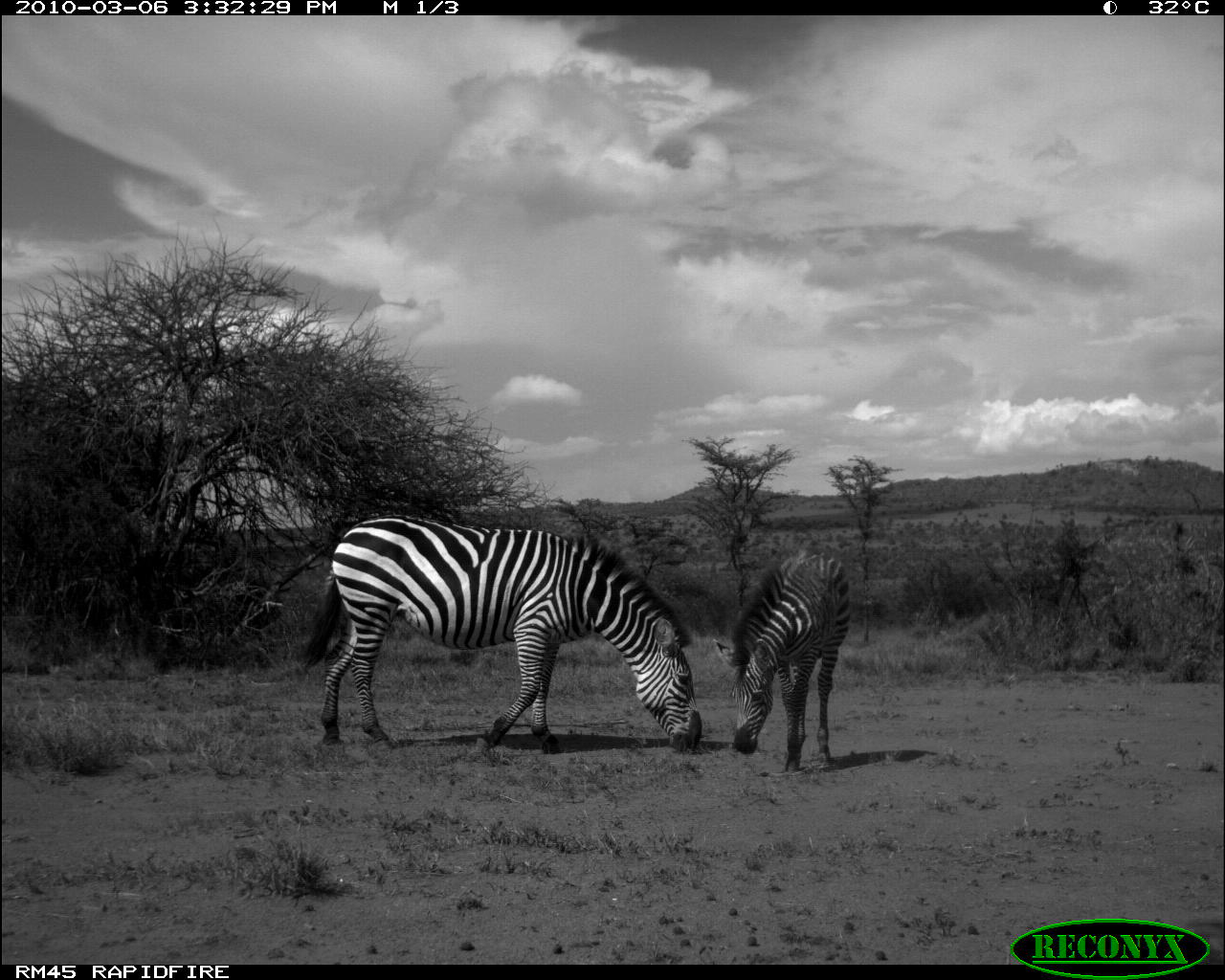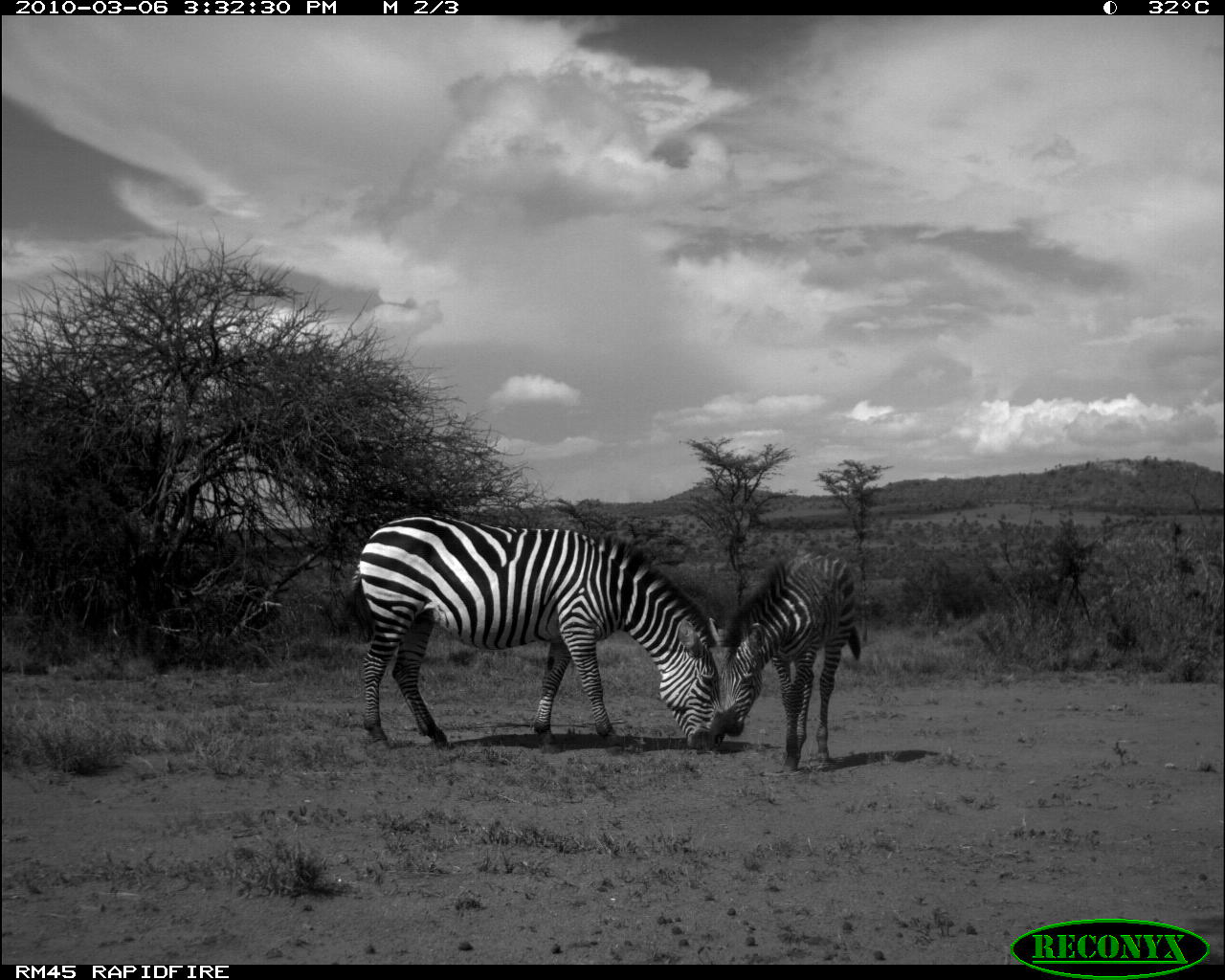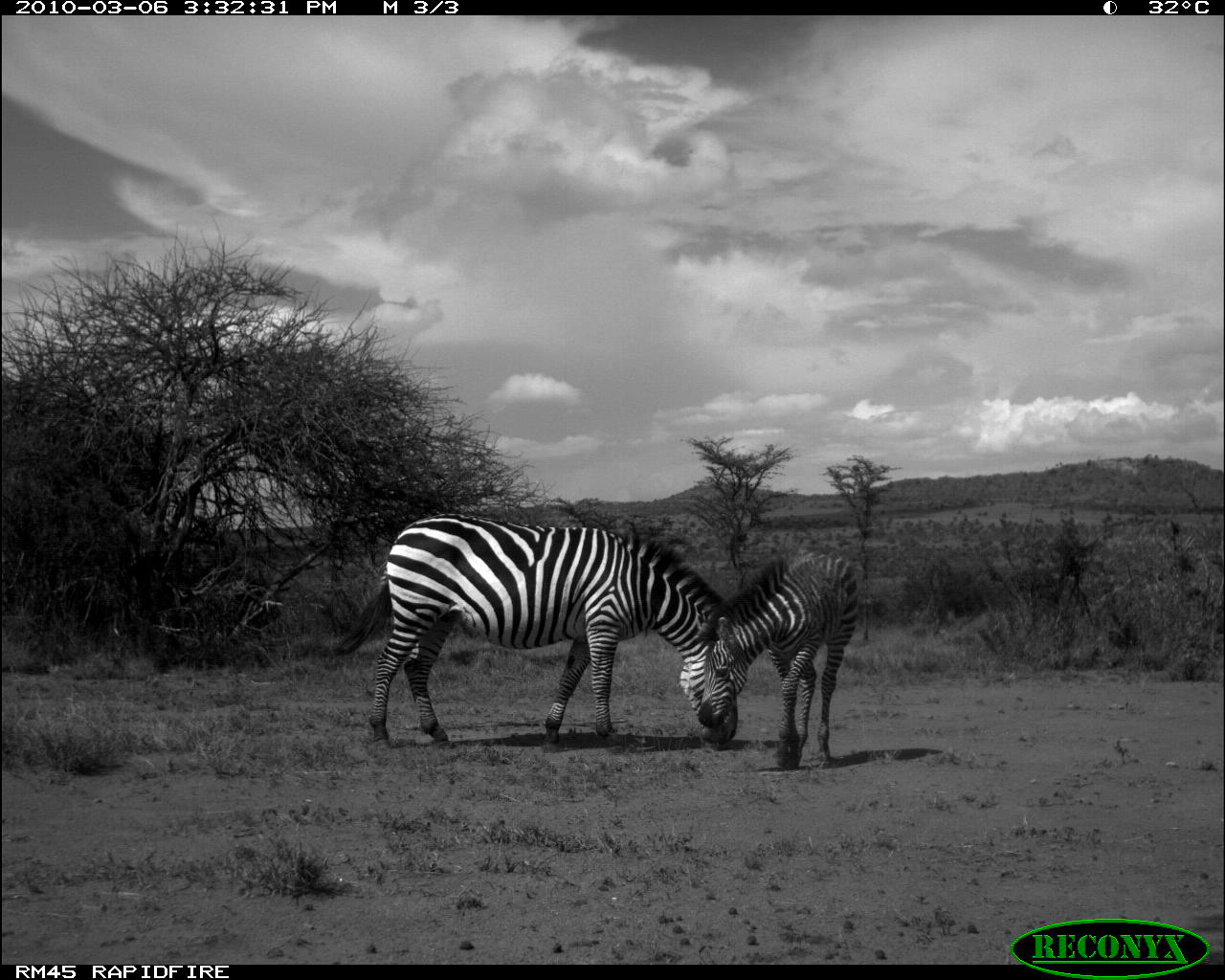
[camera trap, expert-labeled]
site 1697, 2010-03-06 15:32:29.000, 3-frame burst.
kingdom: Animalia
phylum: Chordata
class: Mammalia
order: Perissodactyla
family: Equidae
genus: Equus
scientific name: Equus quagga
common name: plains zebra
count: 2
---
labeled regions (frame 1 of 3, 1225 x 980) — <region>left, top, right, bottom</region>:
equus quagga: <region>299, 512, 702, 758</region>; <region>713, 549, 851, 773</region>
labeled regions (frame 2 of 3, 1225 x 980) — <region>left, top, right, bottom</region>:
equus quagga: <region>332, 514, 719, 753</region>; <region>715, 549, 859, 772</region>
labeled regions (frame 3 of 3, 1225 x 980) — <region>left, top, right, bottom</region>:
equus quagga: <region>326, 510, 739, 749</region>; <region>696, 549, 865, 771</region>